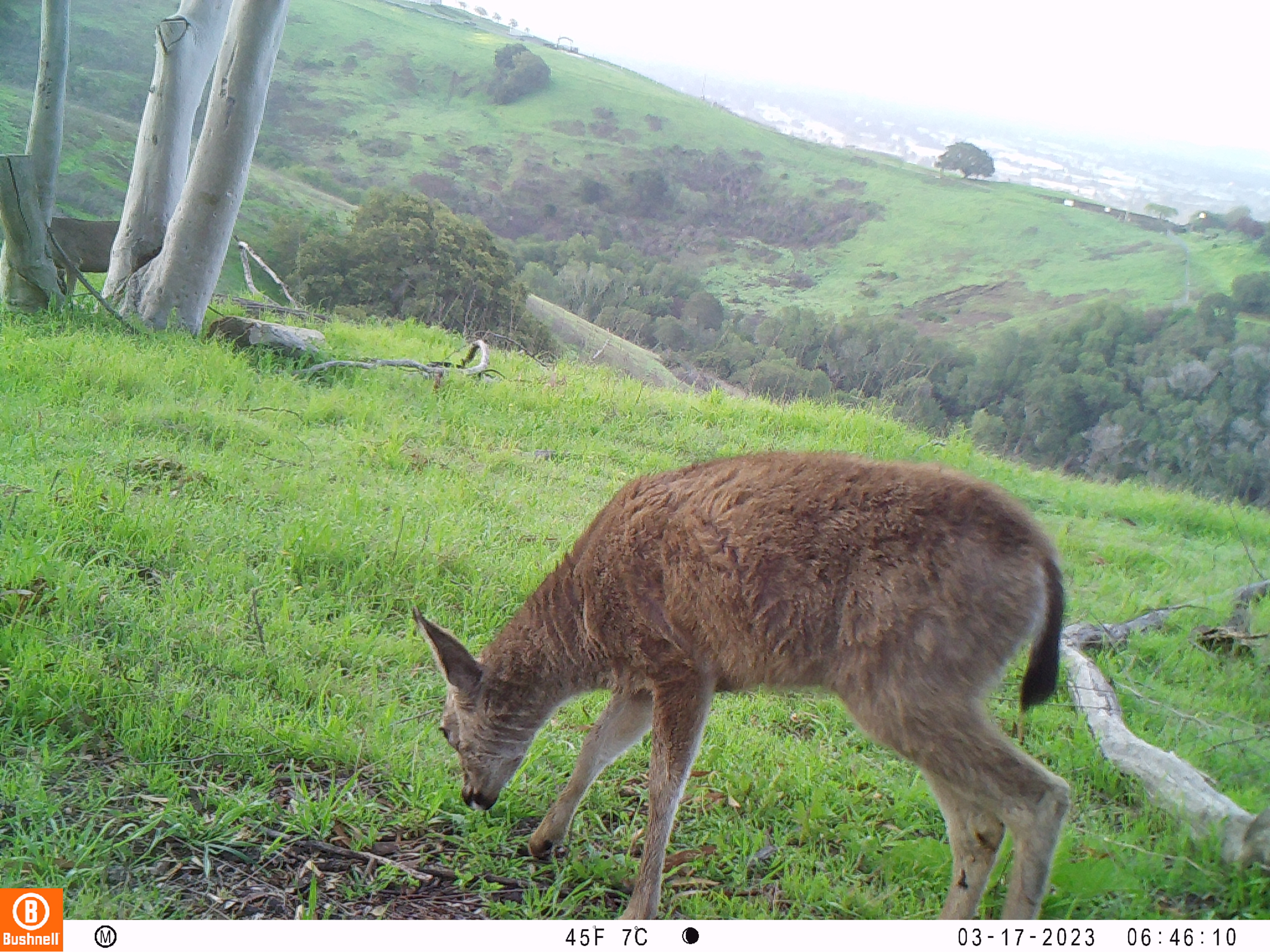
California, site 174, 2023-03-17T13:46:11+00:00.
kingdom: Animalia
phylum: Chordata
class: Mammalia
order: Artiodactyla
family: Cervidae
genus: Odocoileus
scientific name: Odocoileus hemionus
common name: mule deer